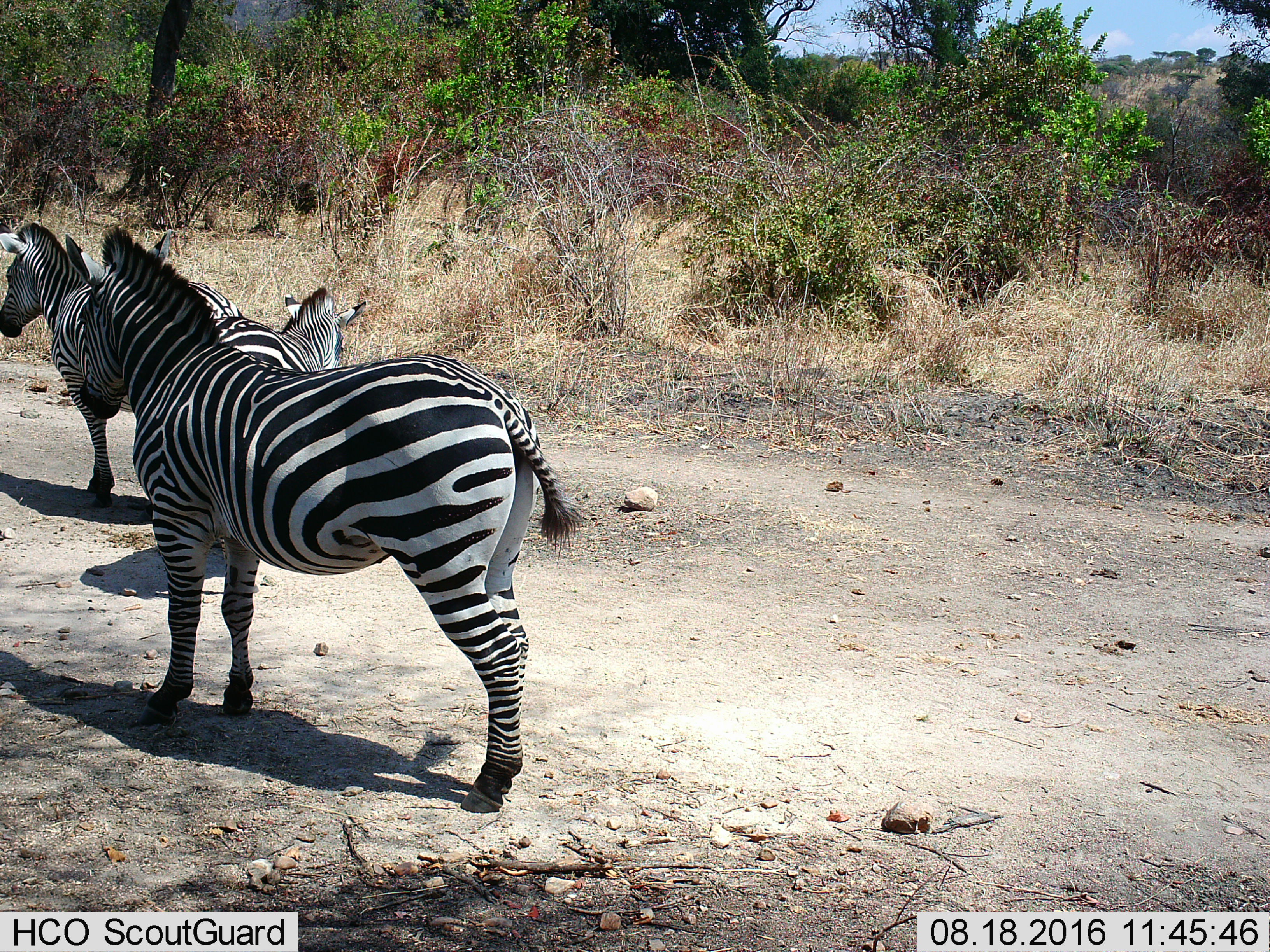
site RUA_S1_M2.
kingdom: Animalia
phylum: Chordata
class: Mammalia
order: Perissodactyla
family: Equidae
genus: Equus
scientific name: Equus quagga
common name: plains zebra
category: zebraplains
Zebraplains (plains zebra) (Equus quagga), count 3. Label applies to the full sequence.